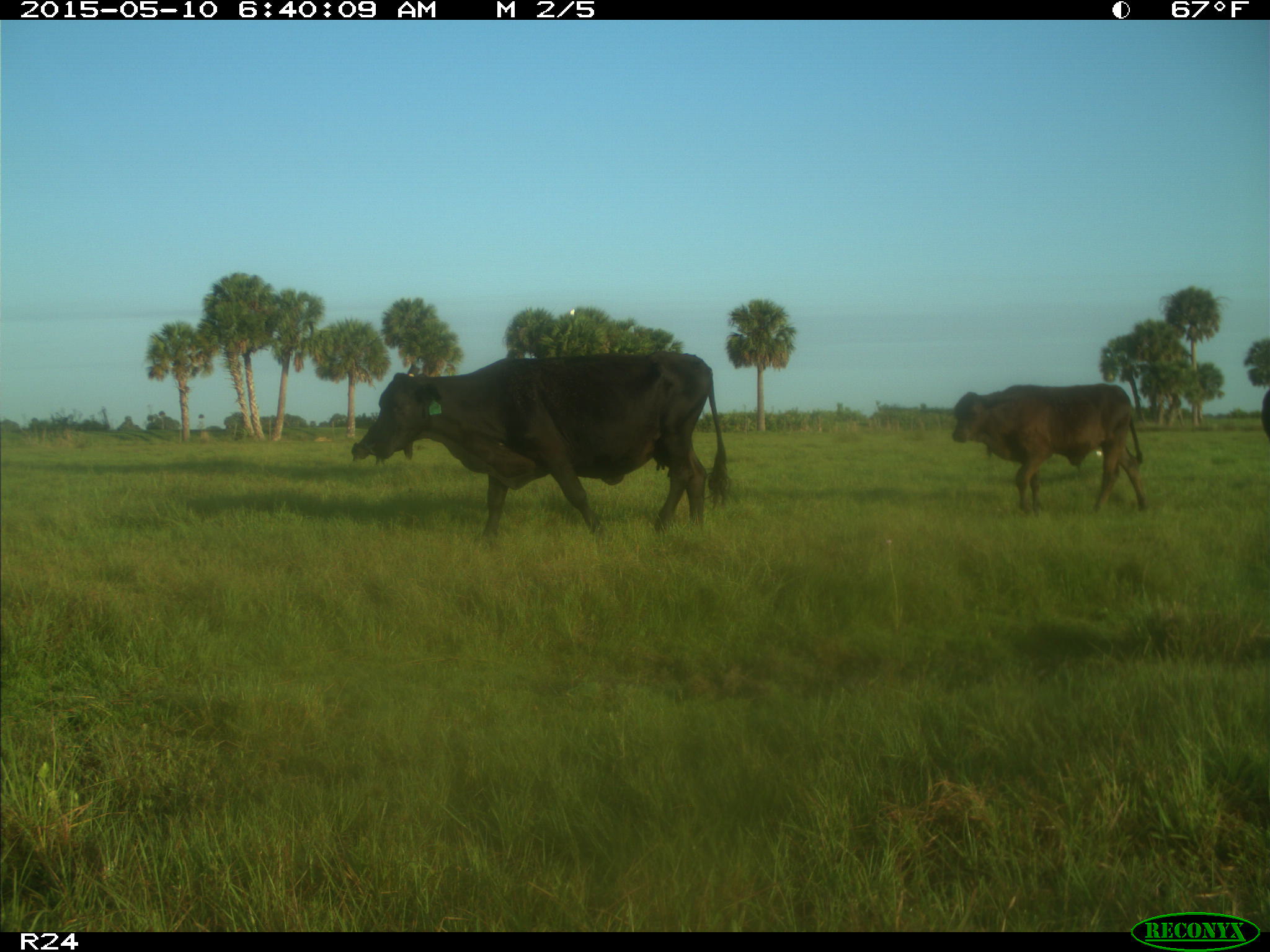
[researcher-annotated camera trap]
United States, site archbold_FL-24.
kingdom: Animalia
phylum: Chordata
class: Mammalia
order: Artiodactyla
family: Bovidae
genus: Bos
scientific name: Bos taurus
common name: domestic cow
Bos taurus (domestic cow).